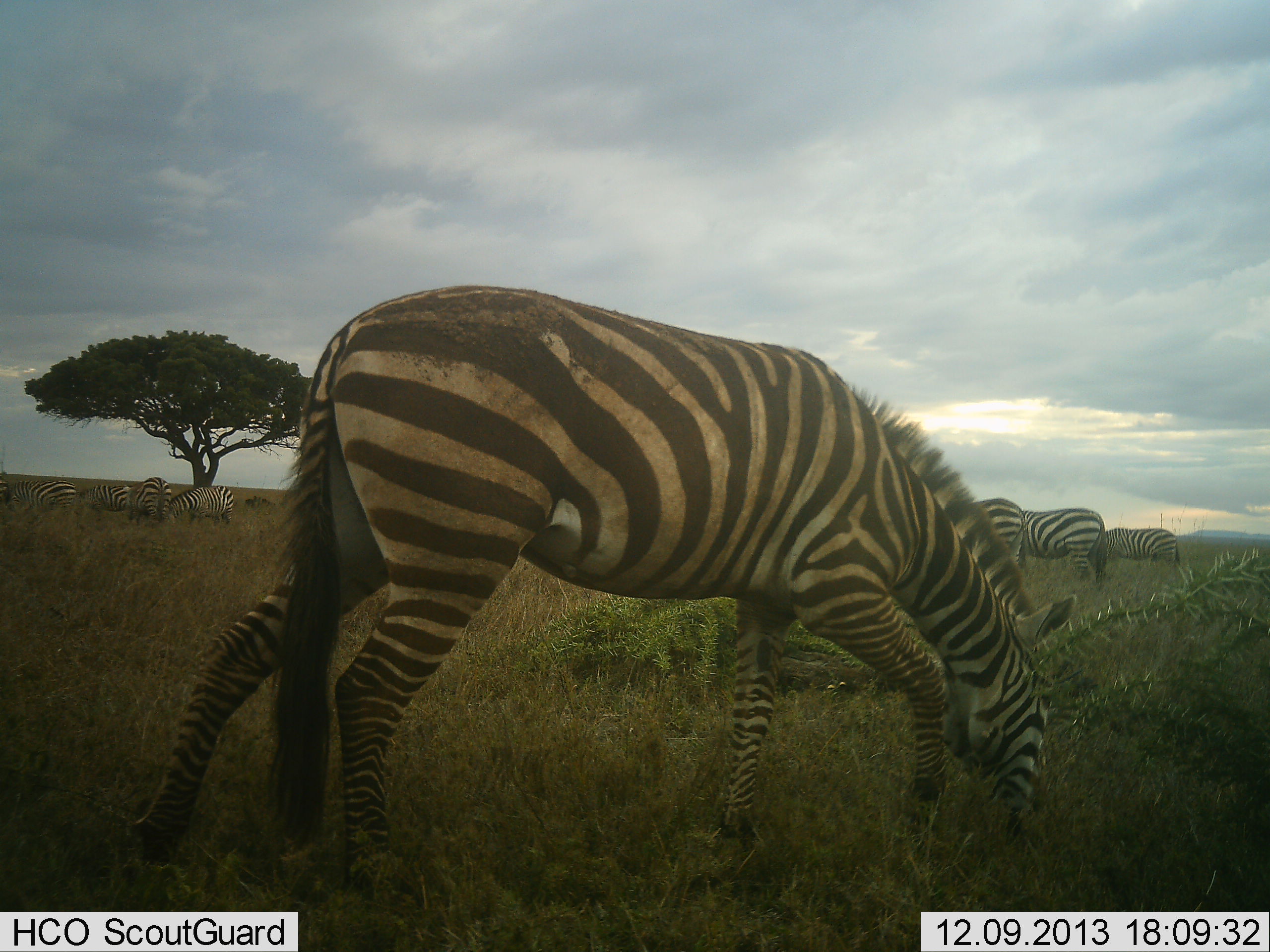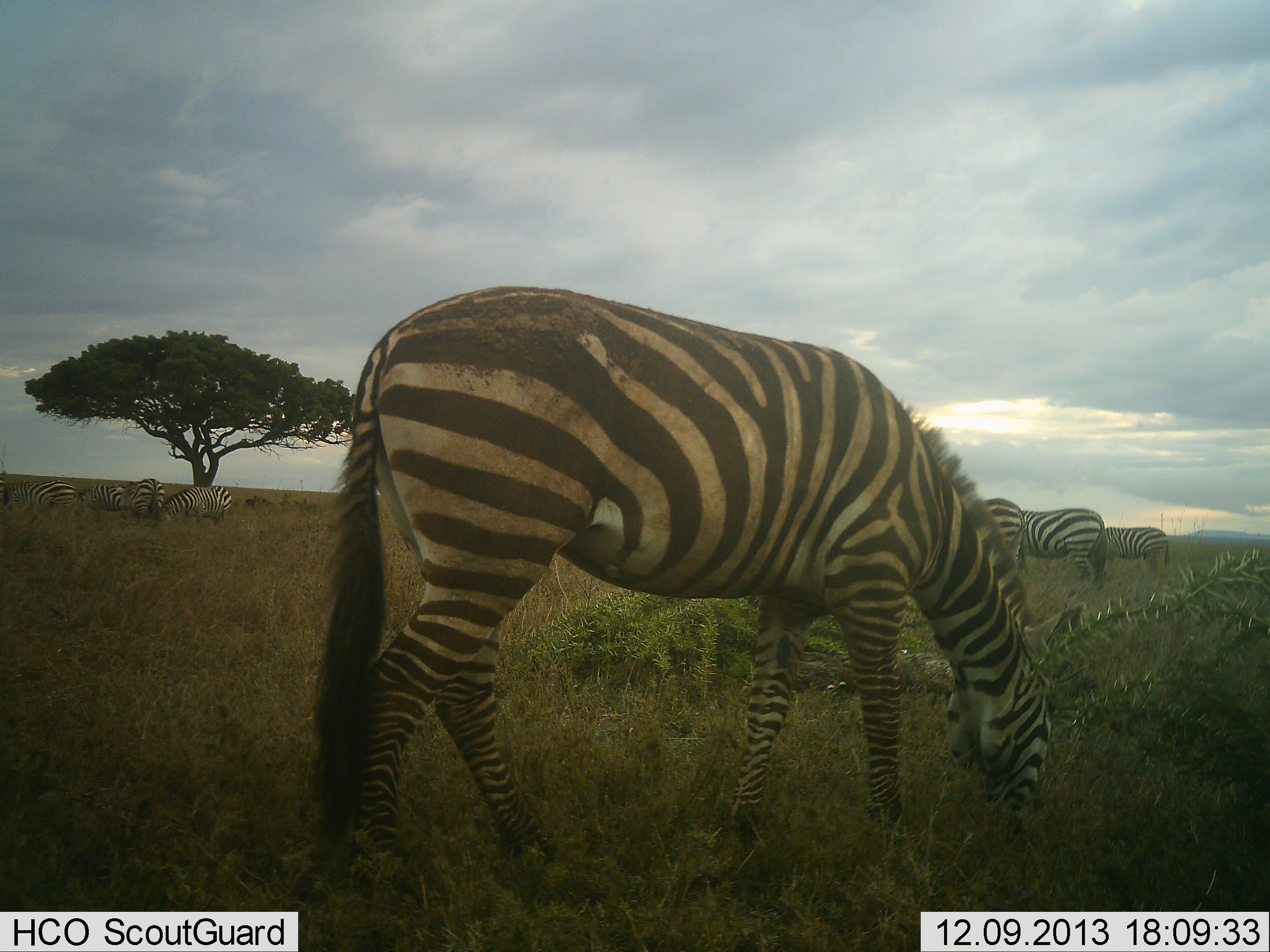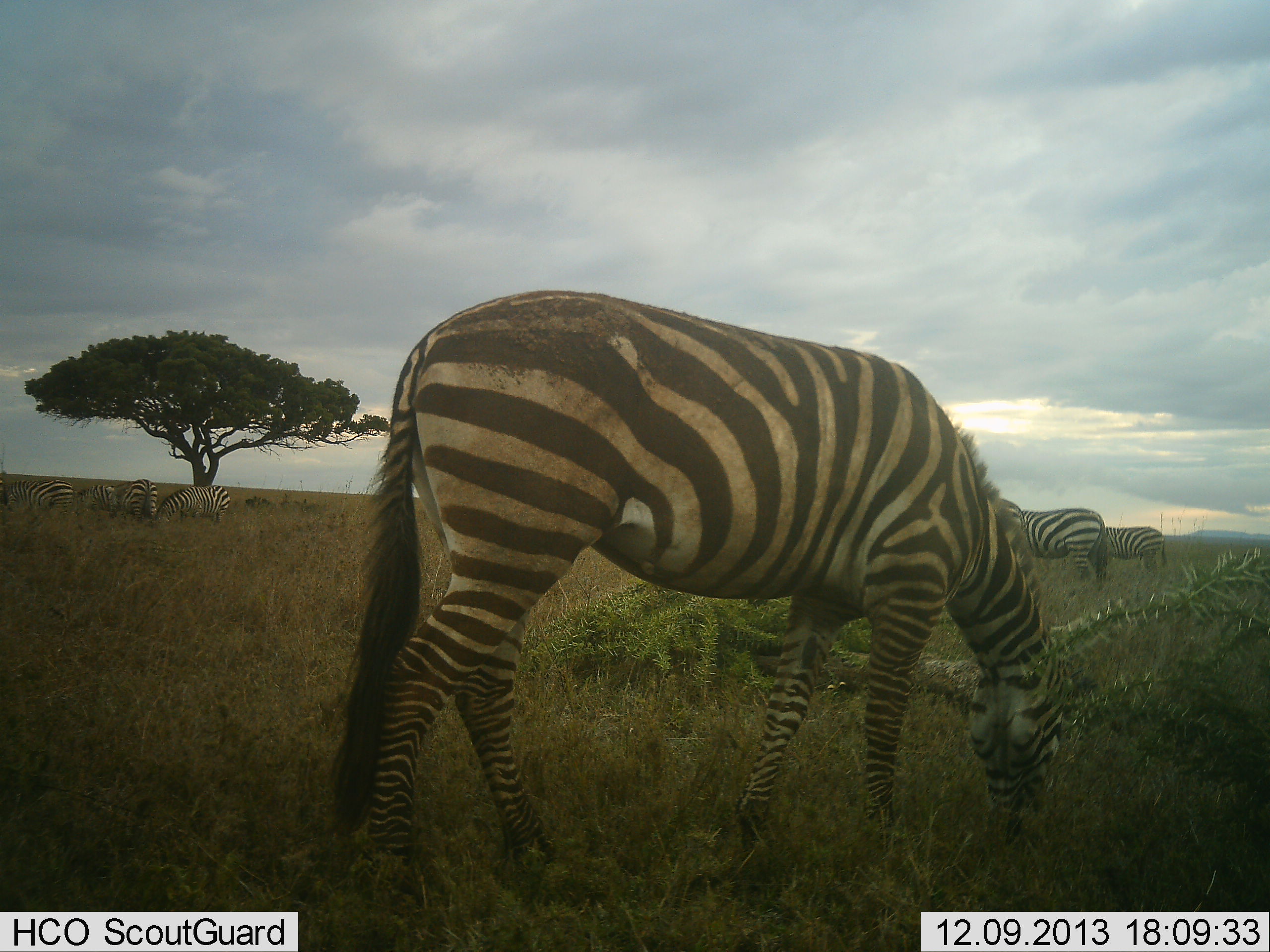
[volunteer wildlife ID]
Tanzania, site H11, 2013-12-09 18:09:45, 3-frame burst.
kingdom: Animalia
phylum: Chordata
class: Mammalia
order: Perissodactyla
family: Equidae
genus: Equus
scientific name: Equus quagga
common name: plains zebra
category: zebra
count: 8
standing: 30%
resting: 0%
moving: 0%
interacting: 10%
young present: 0%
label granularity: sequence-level